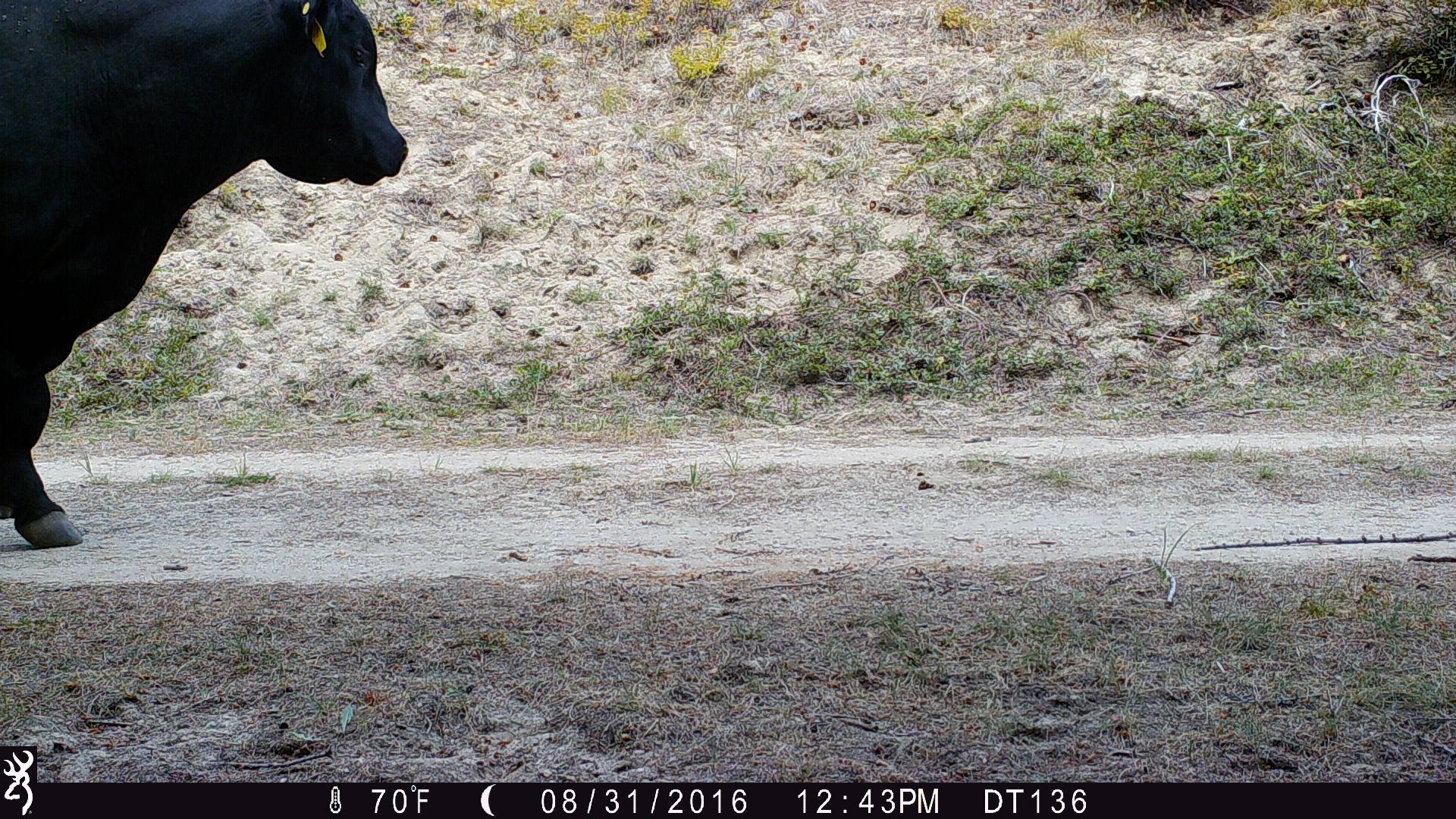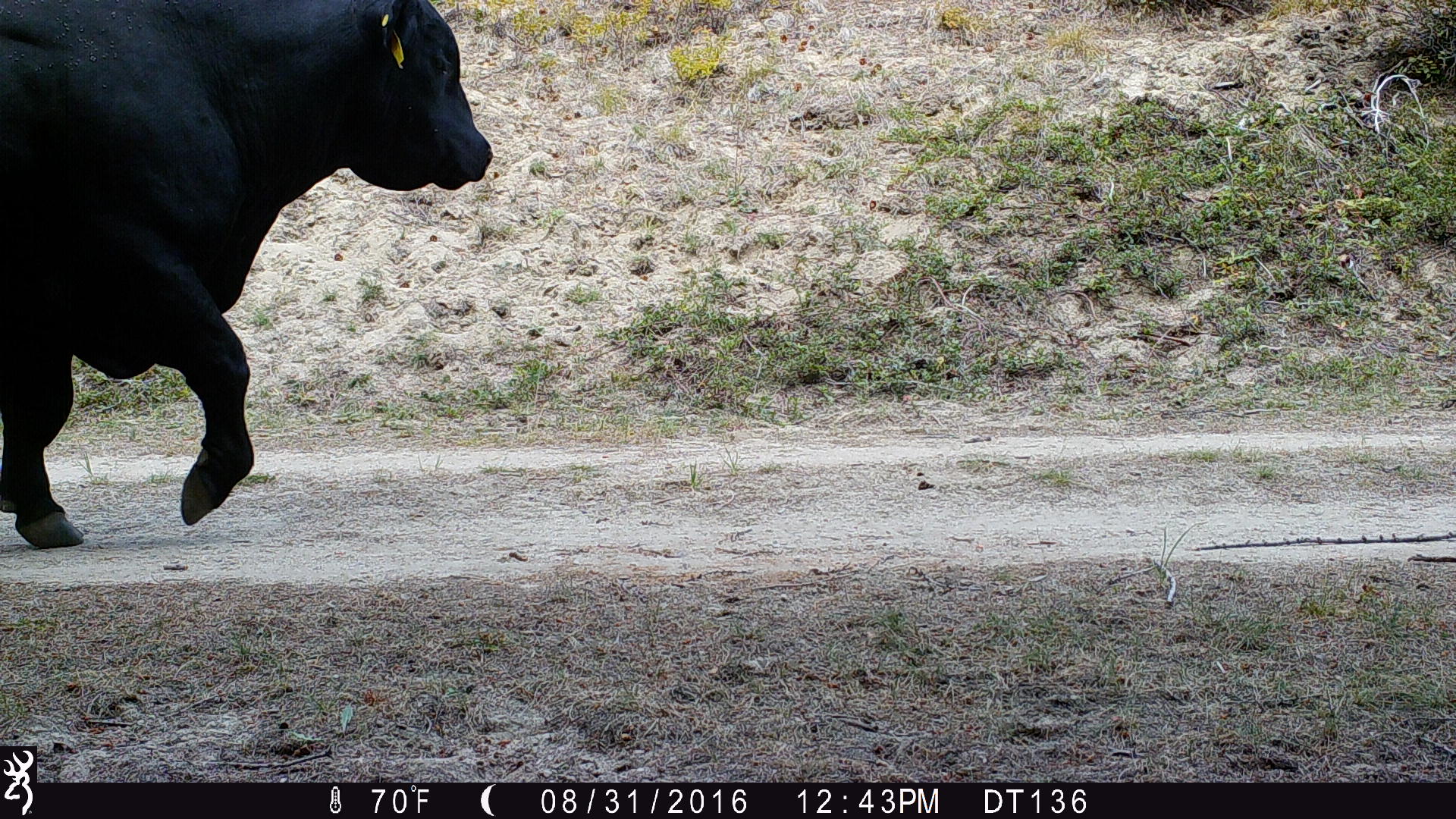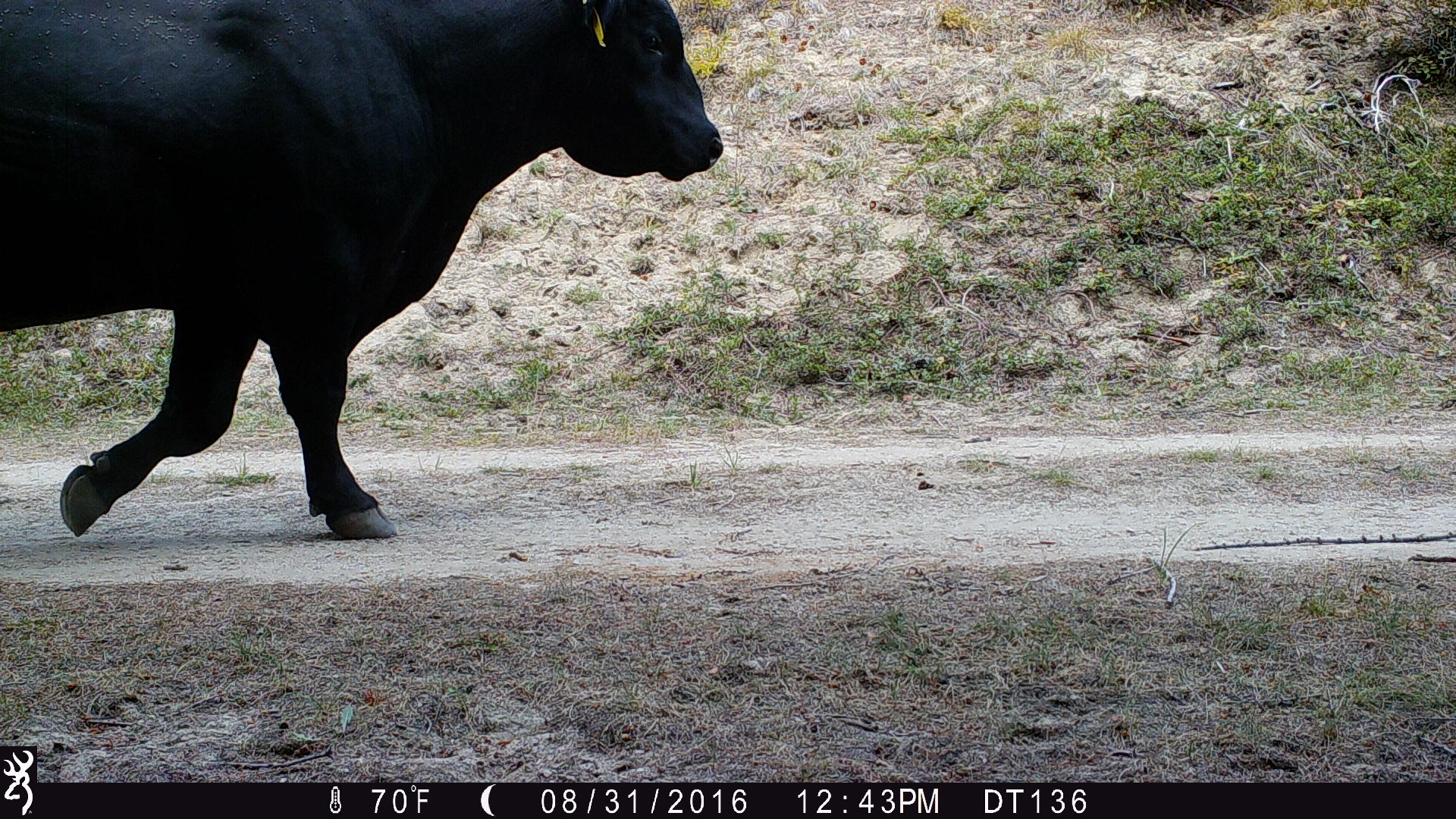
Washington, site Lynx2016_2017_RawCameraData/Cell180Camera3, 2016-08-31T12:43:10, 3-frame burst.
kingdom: Animalia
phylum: Chordata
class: Mammalia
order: Artiodactyla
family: Bovidae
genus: Bos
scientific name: Bos taurus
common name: domestic cattle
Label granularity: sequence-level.